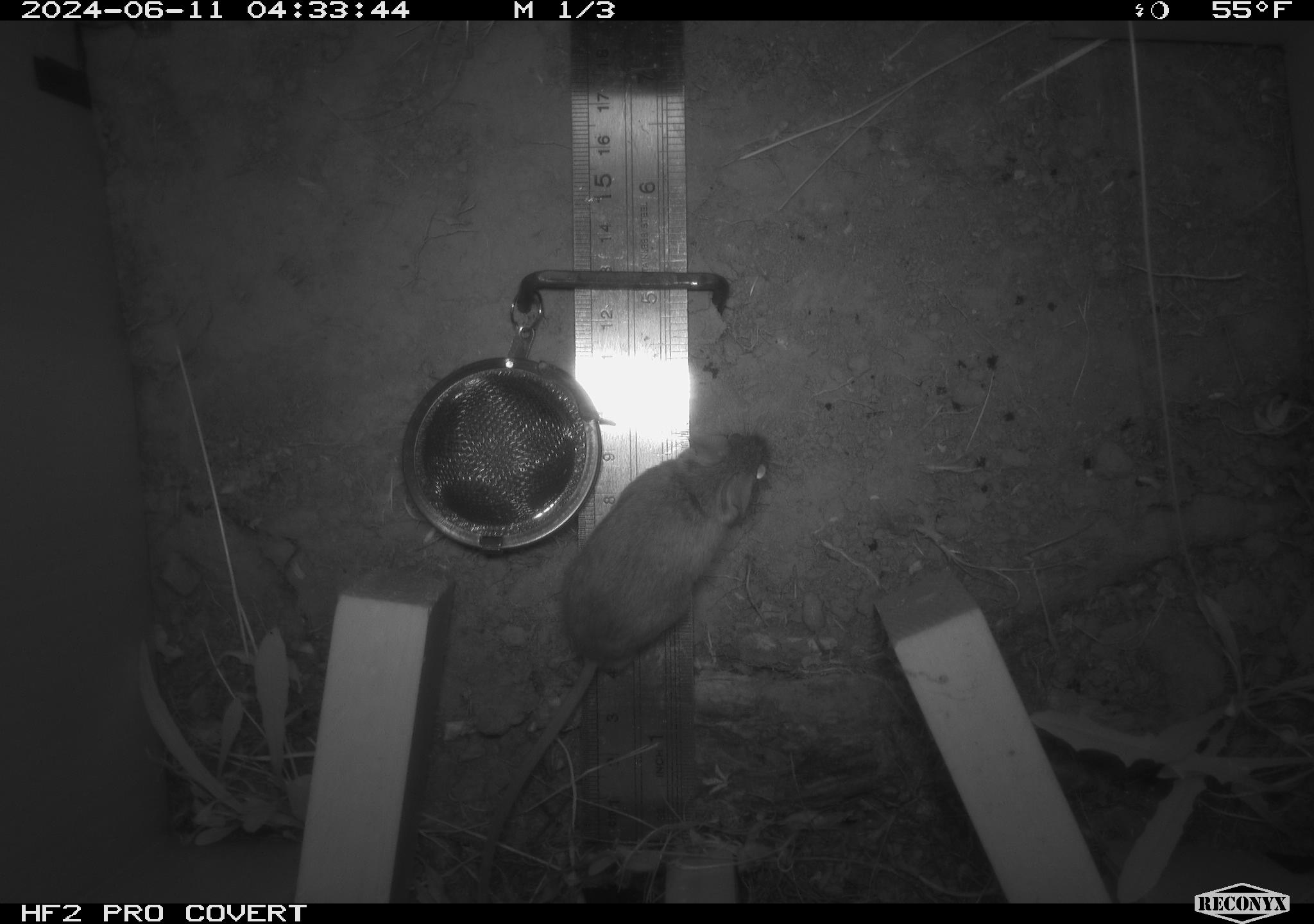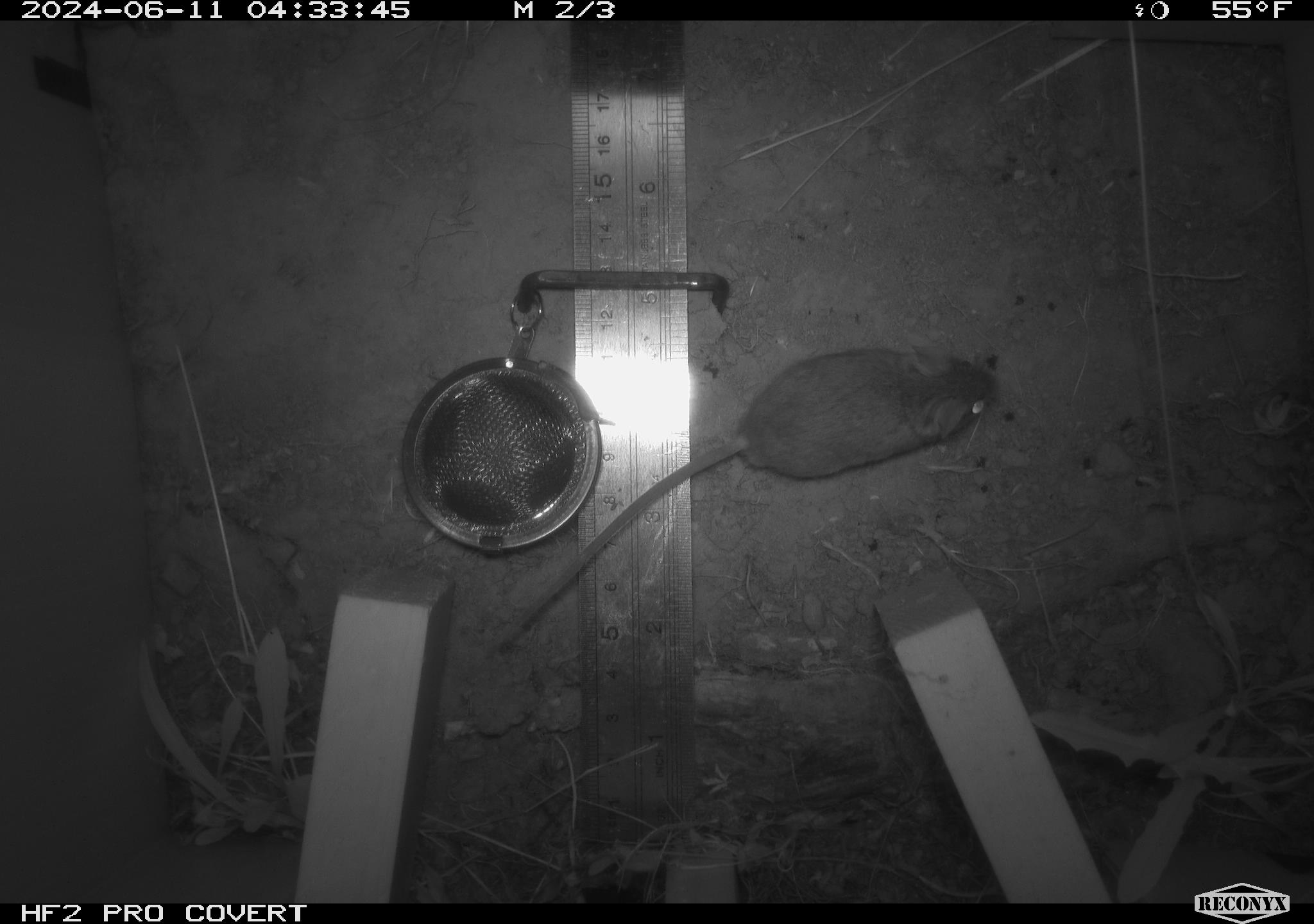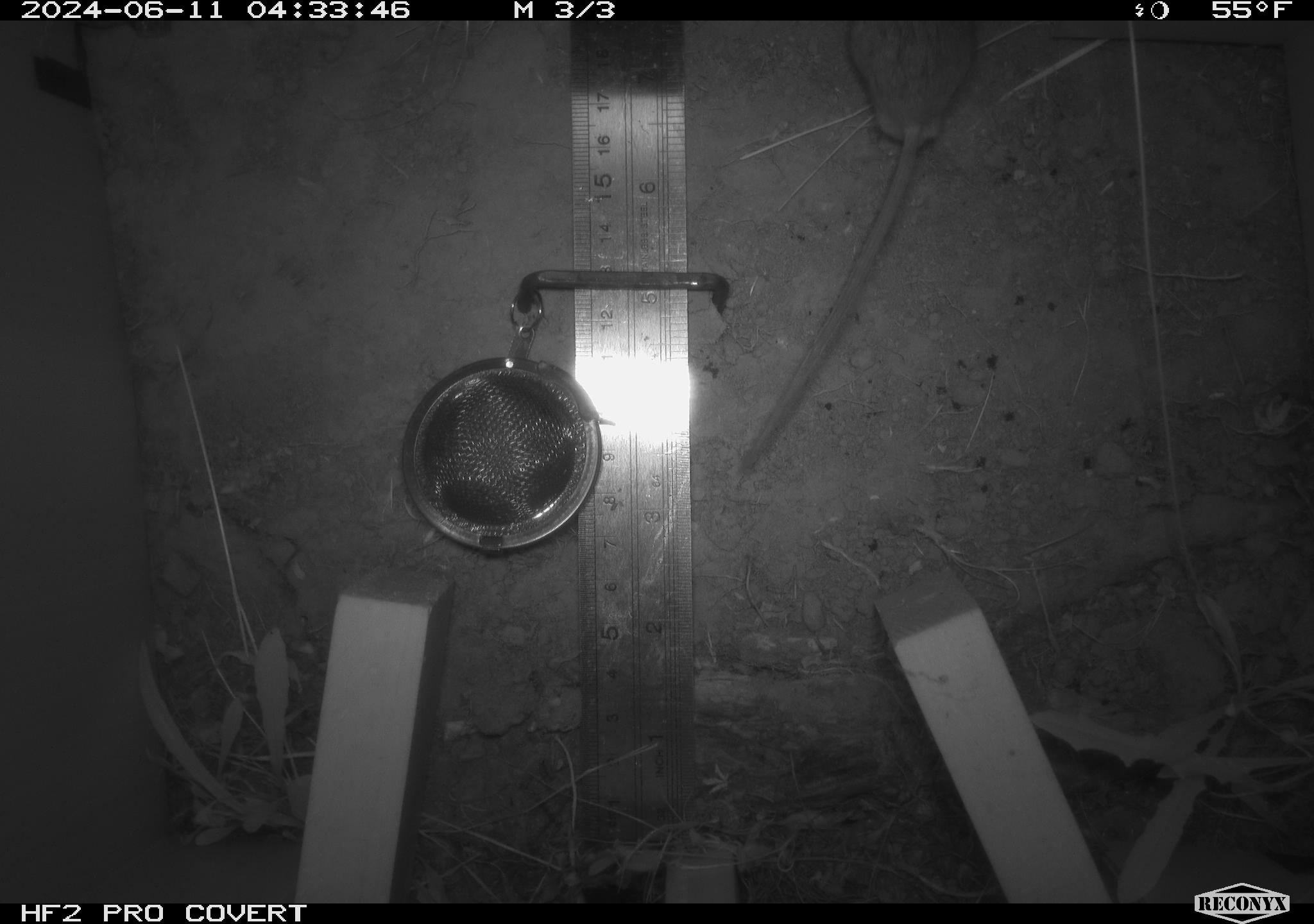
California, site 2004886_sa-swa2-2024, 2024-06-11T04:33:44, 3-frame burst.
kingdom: Animalia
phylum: Chordata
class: Mammalia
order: Rodentia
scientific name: Rodentia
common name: mouse species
Mouse species (Rodentia).